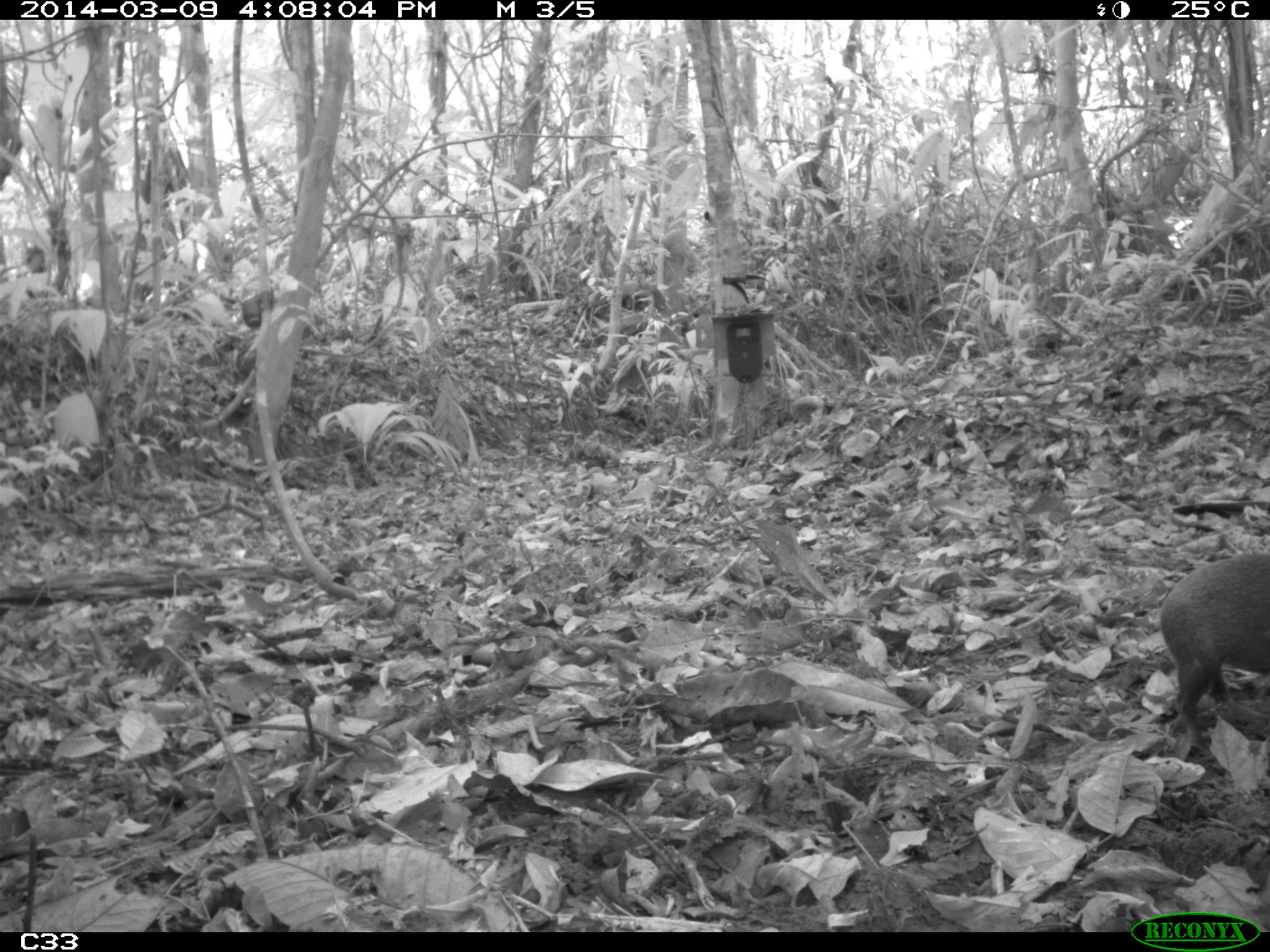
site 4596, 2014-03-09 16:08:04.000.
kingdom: Animalia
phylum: Chordata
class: Mammalia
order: Rodentia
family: Dasyproctidae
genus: Dasyprocta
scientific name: Dasyprocta leporina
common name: red-rumped agouti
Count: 1.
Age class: adult.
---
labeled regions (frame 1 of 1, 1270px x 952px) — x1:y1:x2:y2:
dasyprocta leporina: 1153:547:1270:754